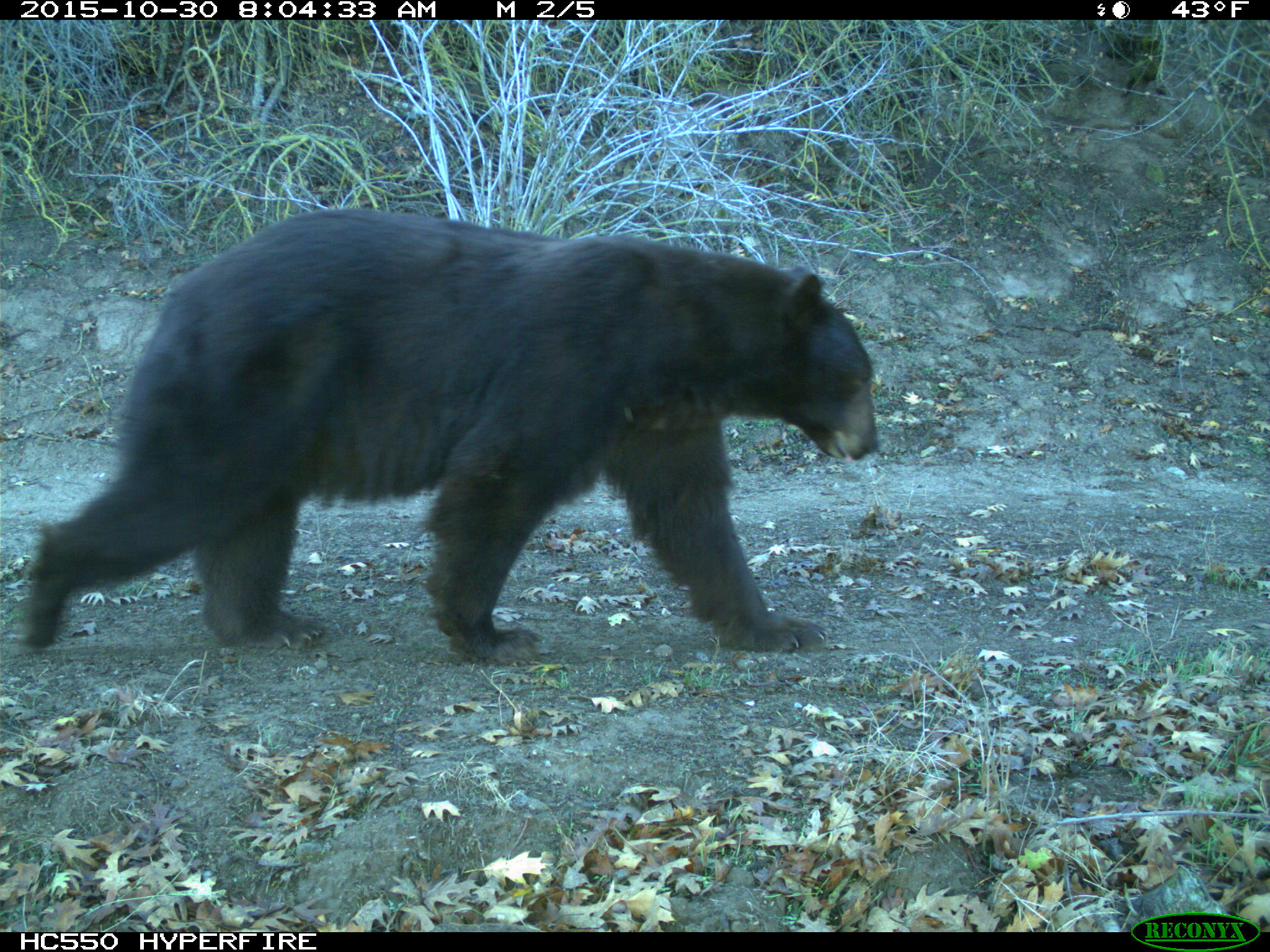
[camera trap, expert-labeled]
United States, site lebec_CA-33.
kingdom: Animalia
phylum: Chordata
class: Mammalia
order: Carnivora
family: Ursidae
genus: Ursus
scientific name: Ursus americanus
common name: american black bear